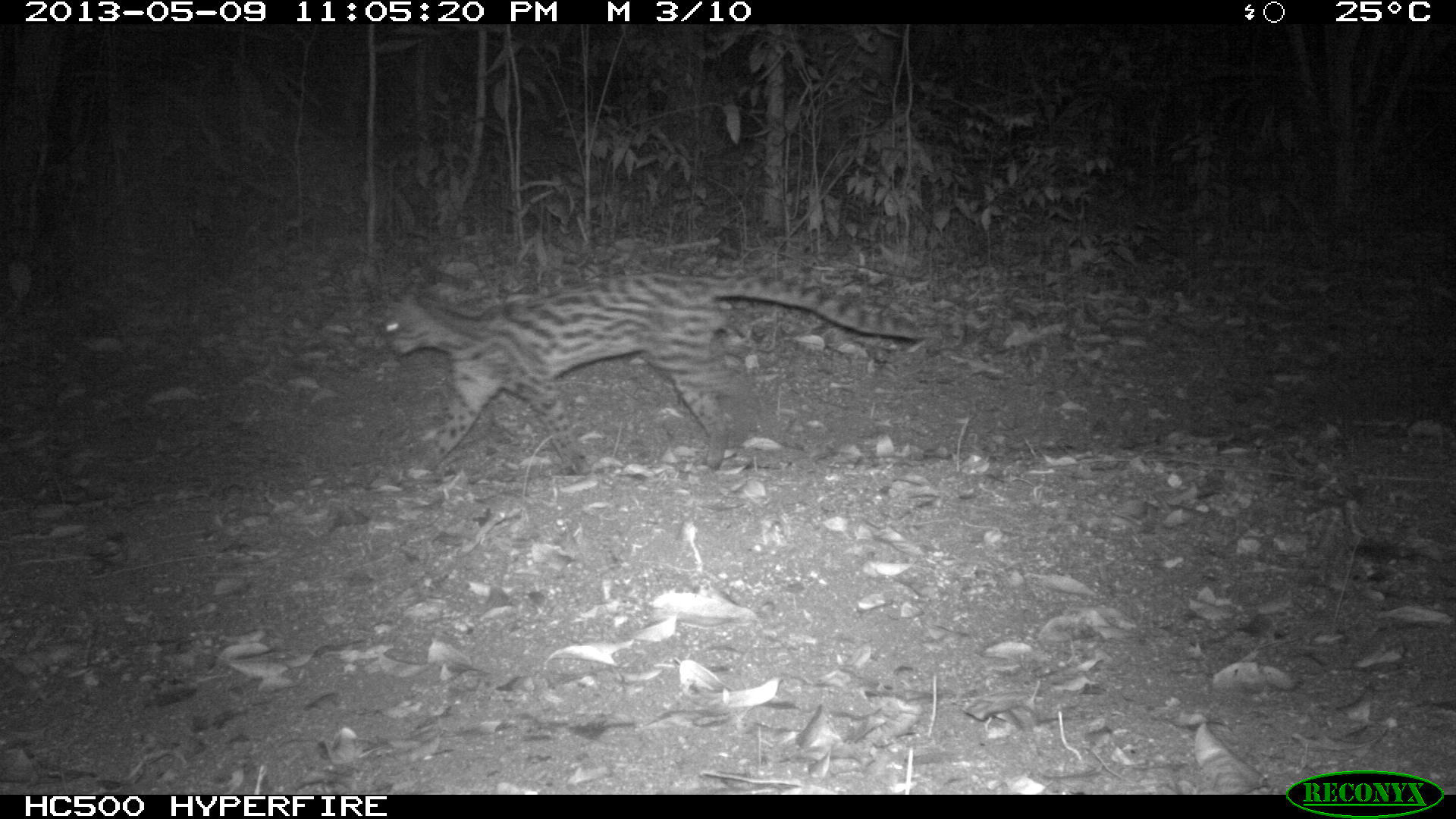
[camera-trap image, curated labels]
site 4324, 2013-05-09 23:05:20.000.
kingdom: Animalia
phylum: Chordata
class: Mammalia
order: Carnivora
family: Felidae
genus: Leopardus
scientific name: Leopardus wiedii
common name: margay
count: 1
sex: male